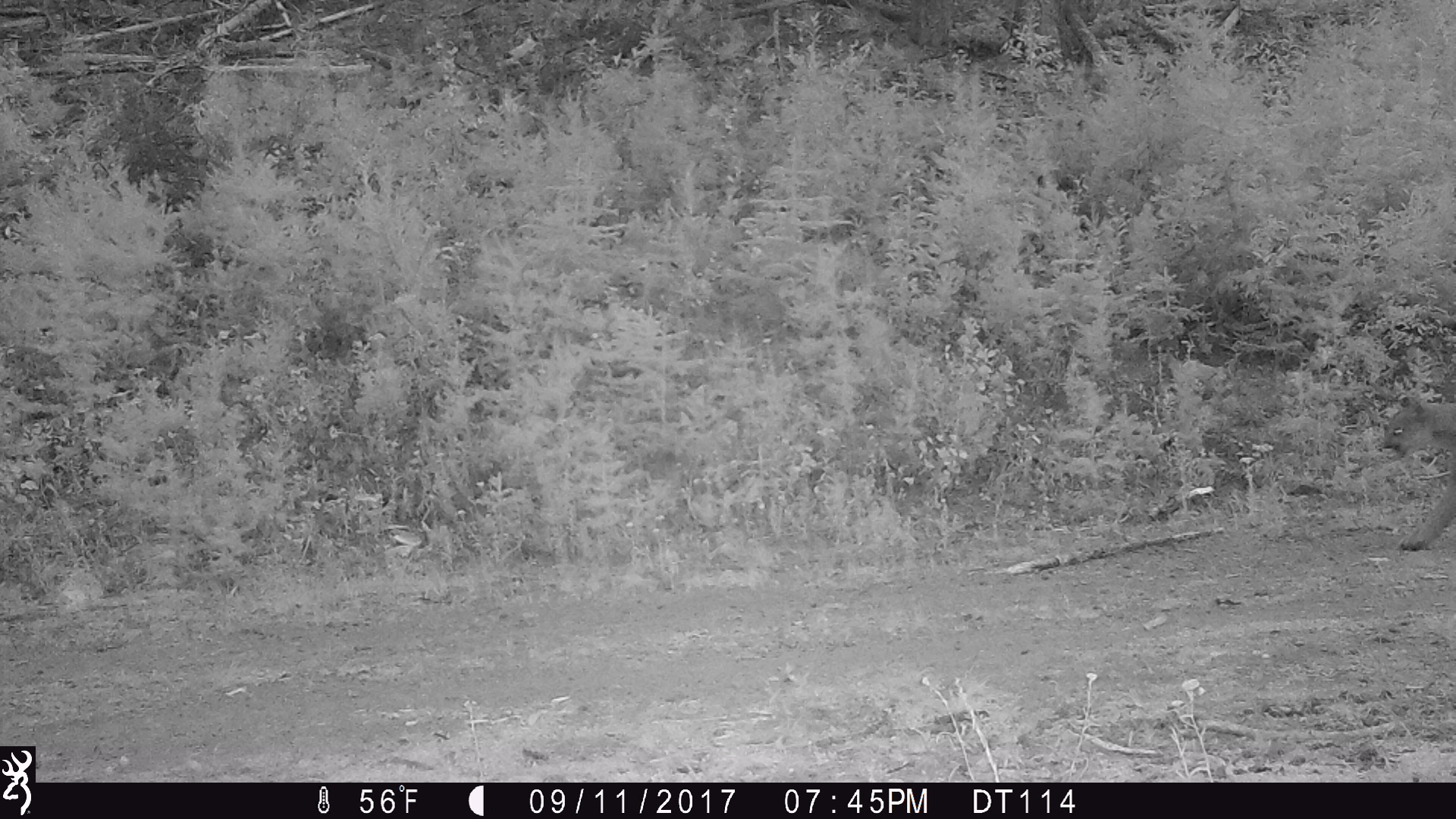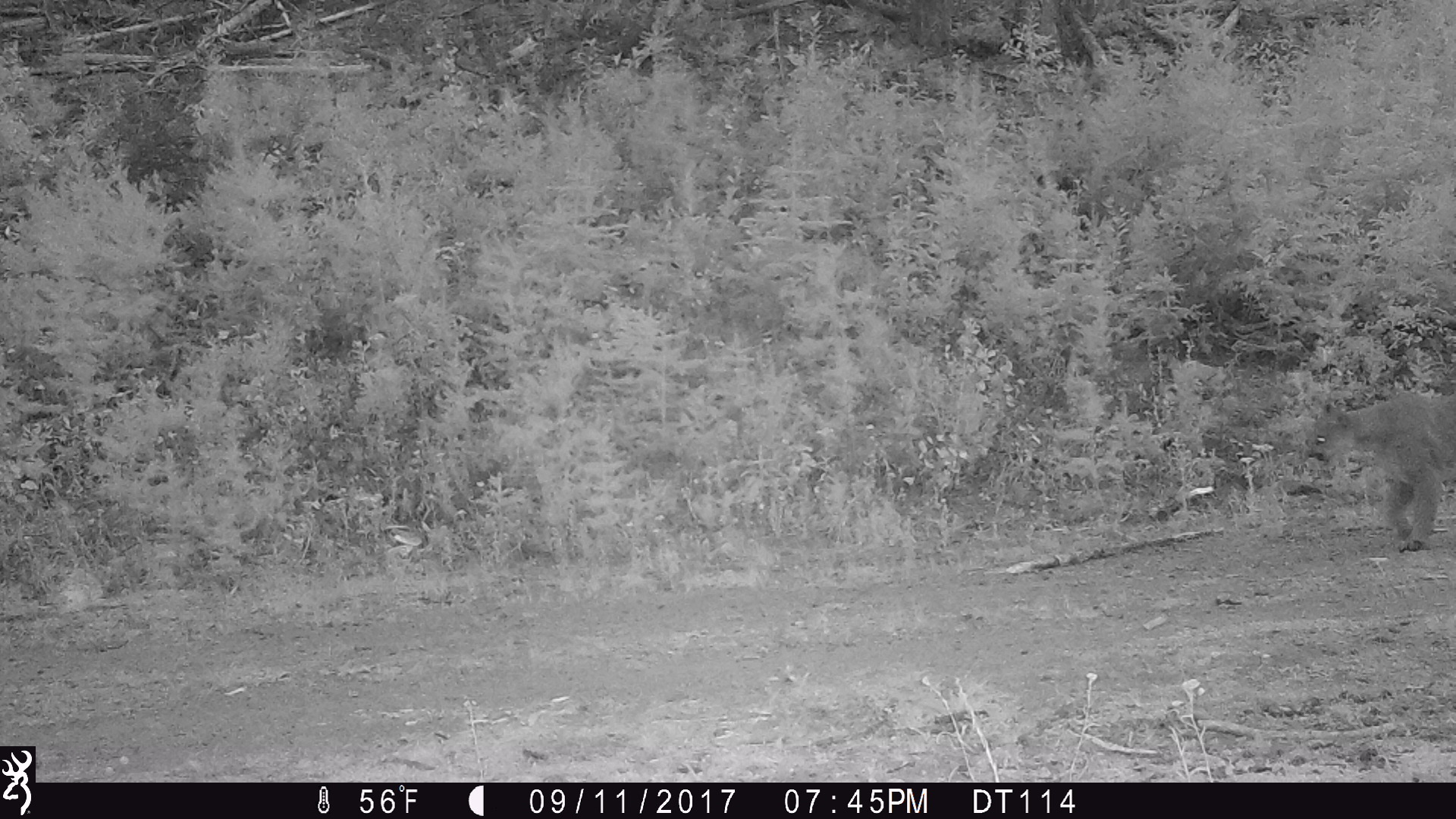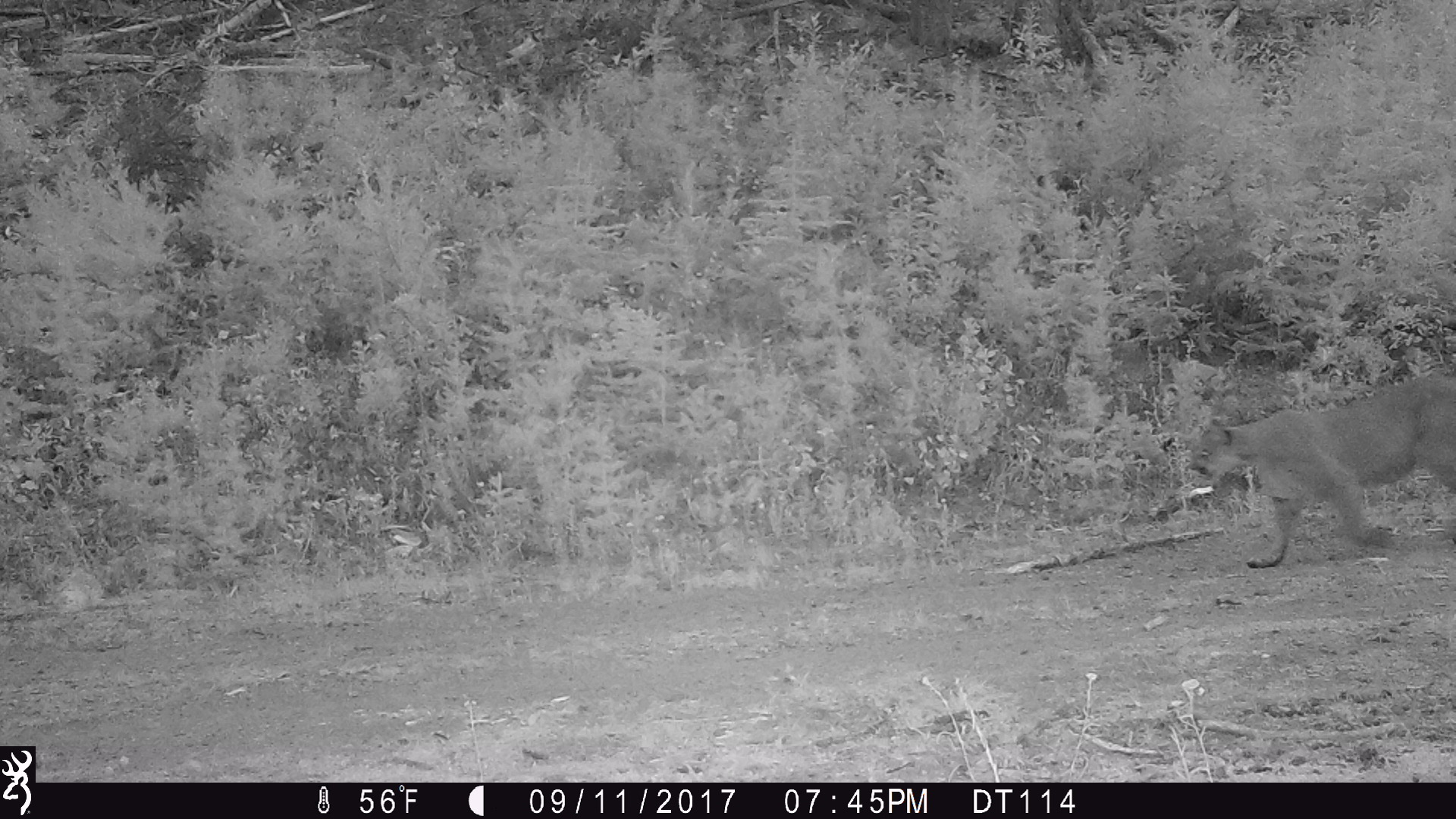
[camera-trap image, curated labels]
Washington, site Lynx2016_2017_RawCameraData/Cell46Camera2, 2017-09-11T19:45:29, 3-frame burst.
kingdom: Animalia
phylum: Chordata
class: Mammalia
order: Carnivora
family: Felidae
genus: Puma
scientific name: Puma concolor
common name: mountain lion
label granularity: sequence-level